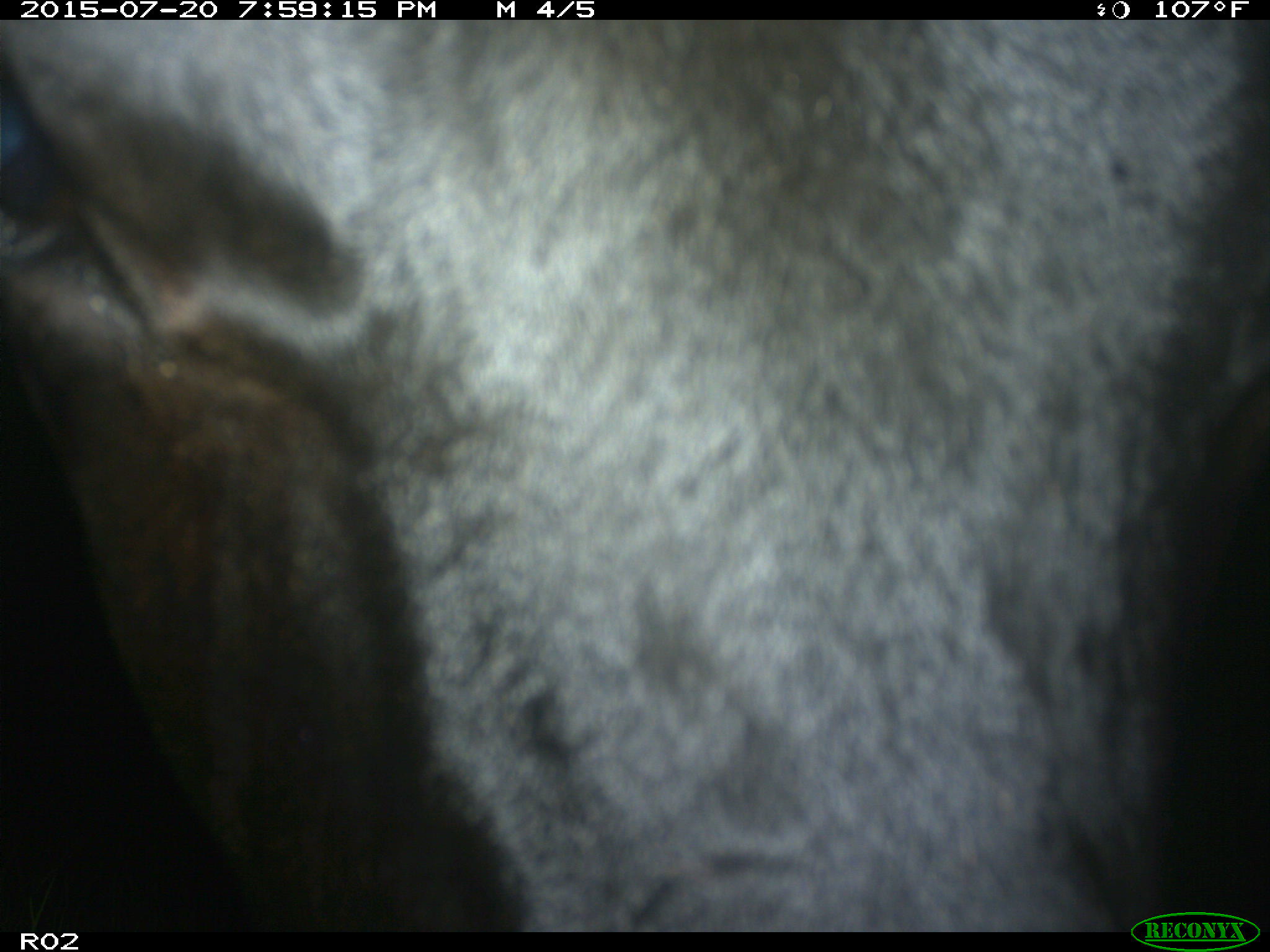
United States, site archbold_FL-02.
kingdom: Animalia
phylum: Chordata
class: Mammalia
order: Artiodactyla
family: Bovidae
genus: Bos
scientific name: Bos taurus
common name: domestic cow